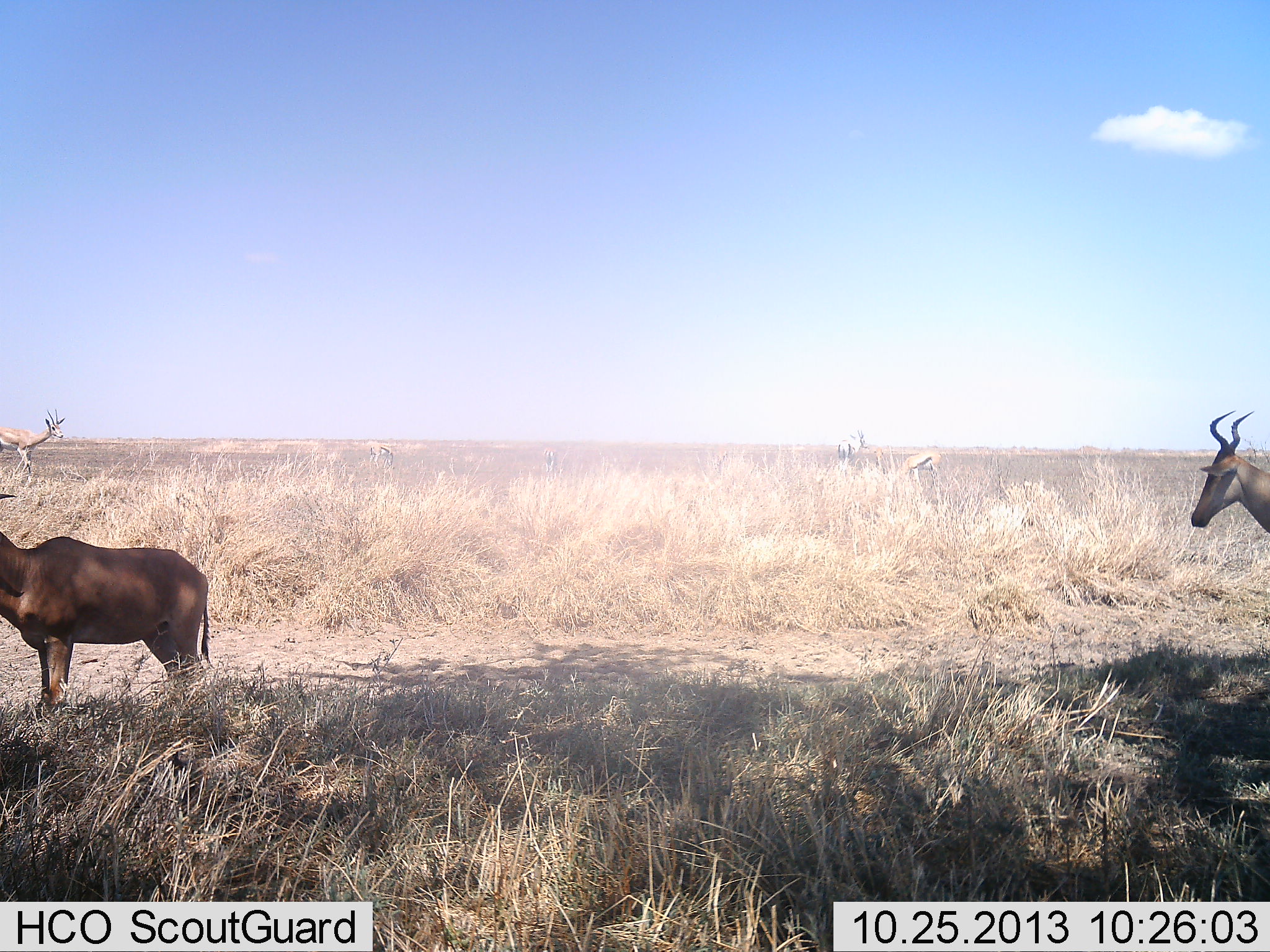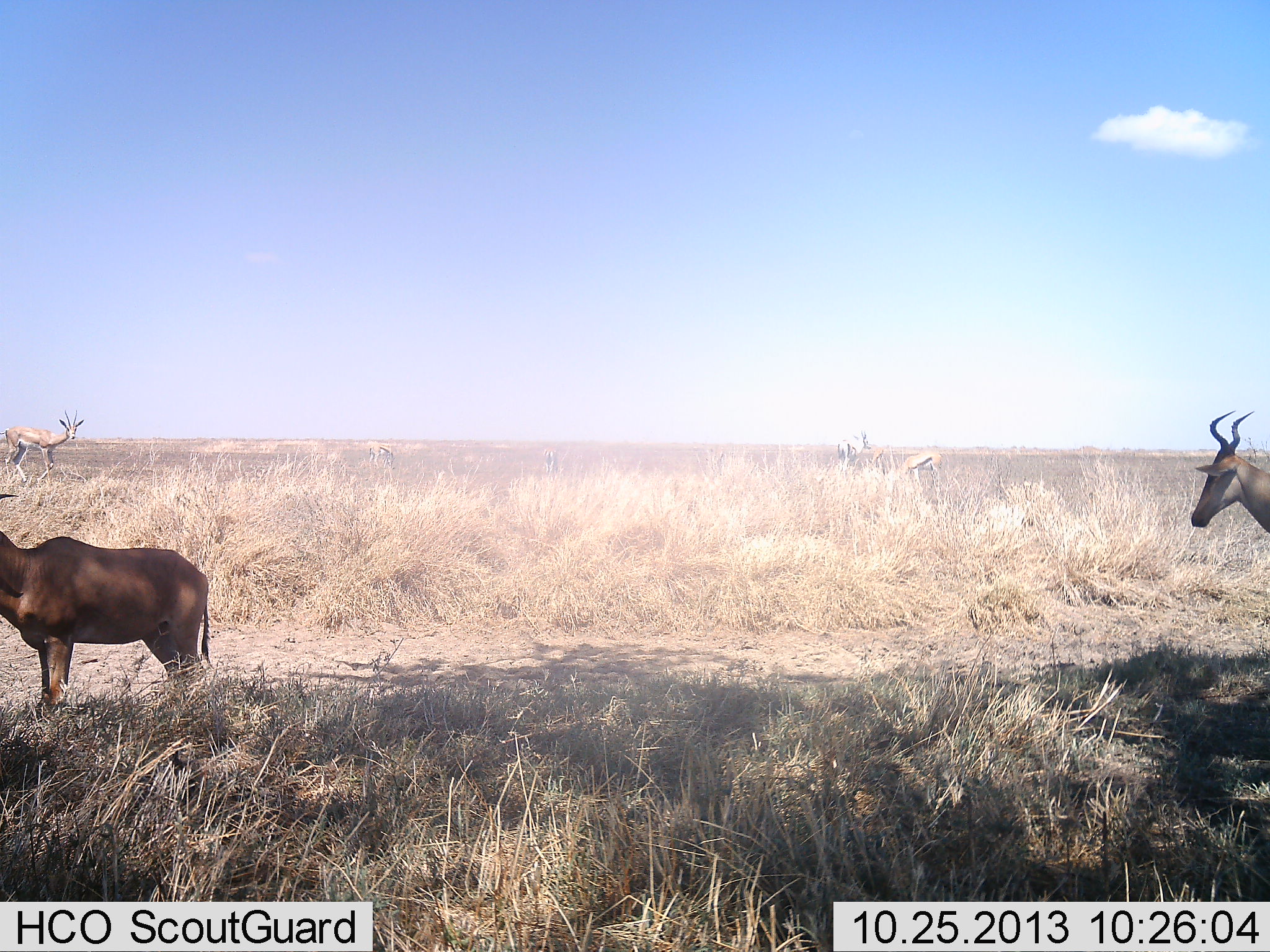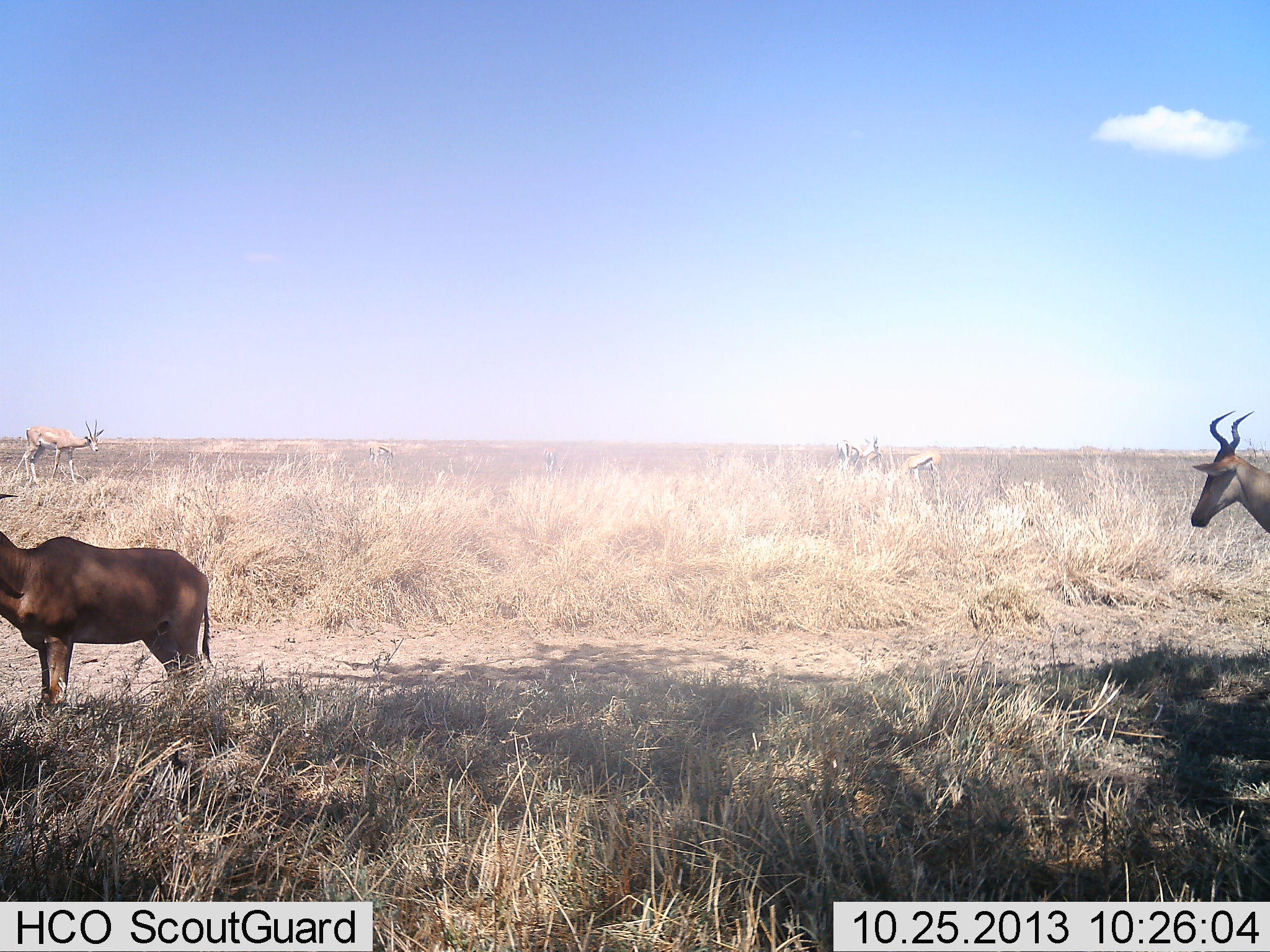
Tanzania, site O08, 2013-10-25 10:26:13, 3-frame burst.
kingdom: Animalia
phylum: Chordata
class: Mammalia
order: Artiodactyla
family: Bovidae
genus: Nanger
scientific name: Nanger granti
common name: grant's gazelle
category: gazellegrants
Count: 2.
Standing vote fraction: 44%.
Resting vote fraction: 11%.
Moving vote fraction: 89%.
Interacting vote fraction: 11%.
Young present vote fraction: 0%.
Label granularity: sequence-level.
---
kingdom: Animalia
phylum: Chordata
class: Mammalia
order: Artiodactyla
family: Bovidae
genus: Alcelaphus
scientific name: Alcelaphus buselaphus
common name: hartebeest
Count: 2.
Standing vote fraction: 90%.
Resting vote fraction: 0%.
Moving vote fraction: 14%.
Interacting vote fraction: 0%.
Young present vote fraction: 5%.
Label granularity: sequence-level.